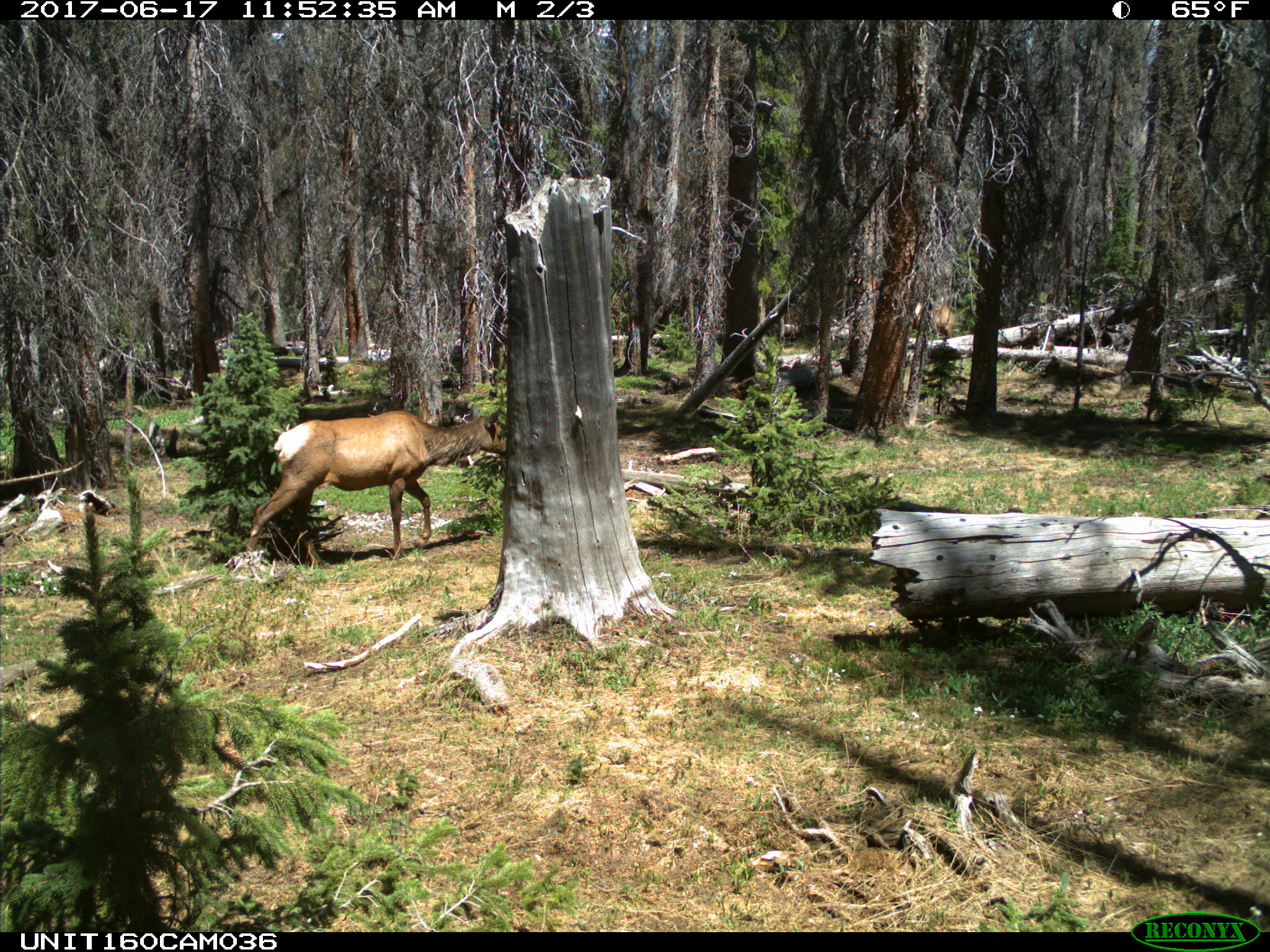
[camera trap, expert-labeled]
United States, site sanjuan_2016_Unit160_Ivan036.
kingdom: Animalia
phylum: Chordata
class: Mammalia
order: Artiodactyla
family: Cervidae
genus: Cervus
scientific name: Cervus elaphus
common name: red deer